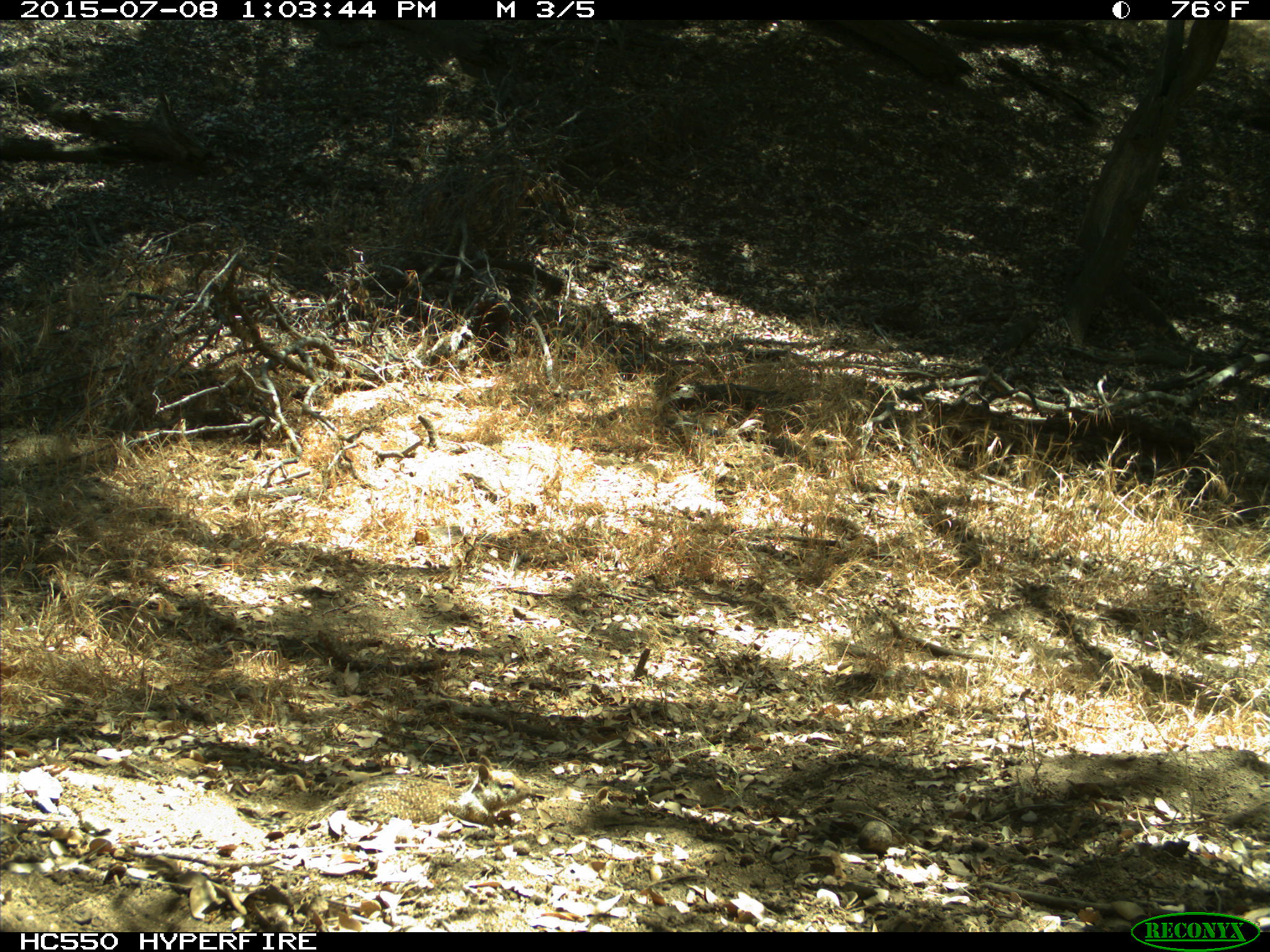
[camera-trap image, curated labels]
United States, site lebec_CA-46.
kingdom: Animalia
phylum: Chordata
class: Mammalia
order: Rodentia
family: Sciuridae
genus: Otospermophilus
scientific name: Otospermophilus beecheyi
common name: california ground squirrel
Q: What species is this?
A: Otospermophilus beecheyi (california ground squirrel).